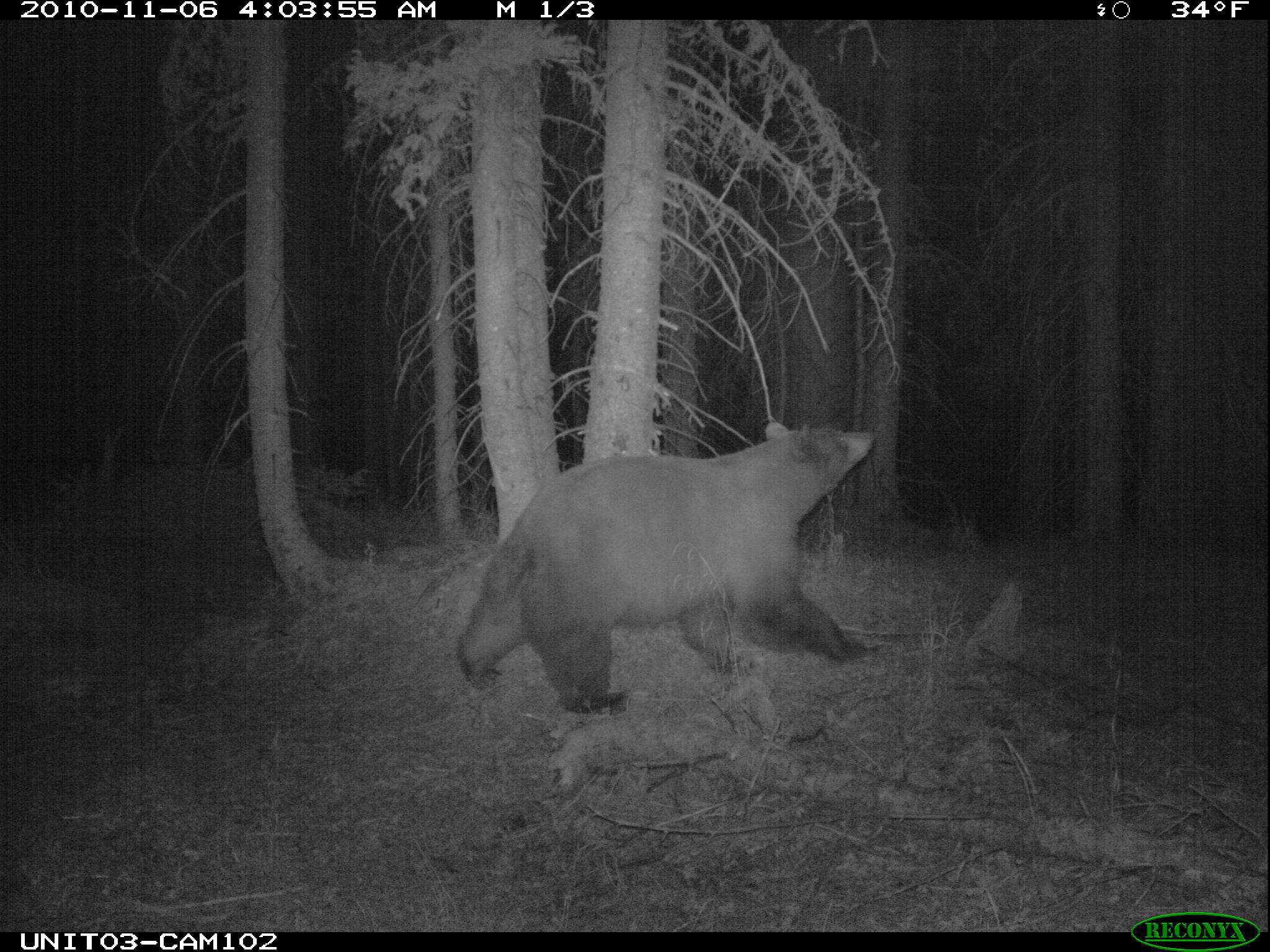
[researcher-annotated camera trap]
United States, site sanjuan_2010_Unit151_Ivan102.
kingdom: Animalia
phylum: Chordata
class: Mammalia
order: Carnivora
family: Ursidae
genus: Ursus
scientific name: Ursus americanus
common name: american black bear